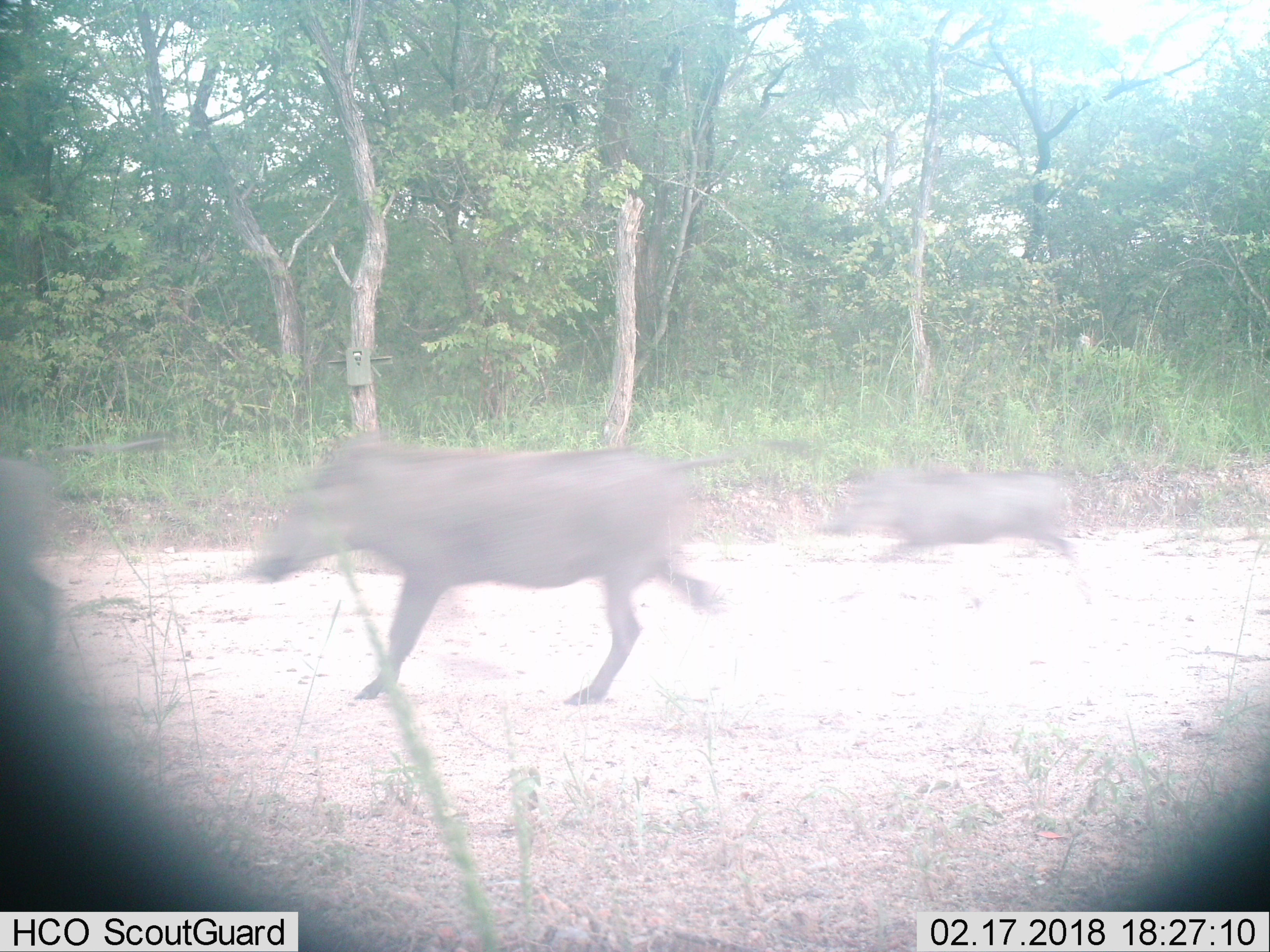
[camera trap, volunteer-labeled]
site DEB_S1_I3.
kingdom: Animalia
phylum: Chordata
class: Mammalia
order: Artiodactyla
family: Suidae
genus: Phacochoerus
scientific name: Phacochoerus africanus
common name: warthog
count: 3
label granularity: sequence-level